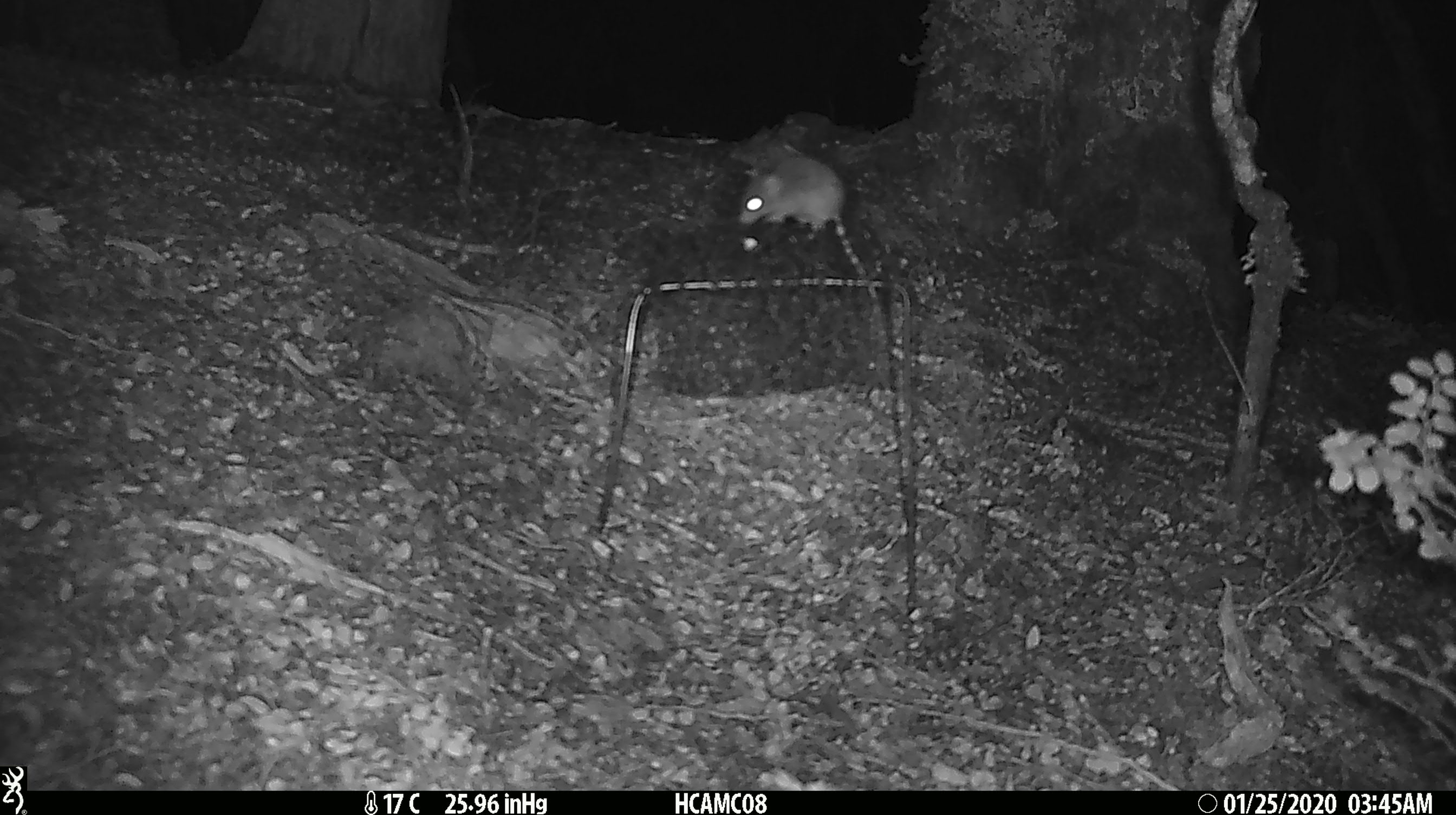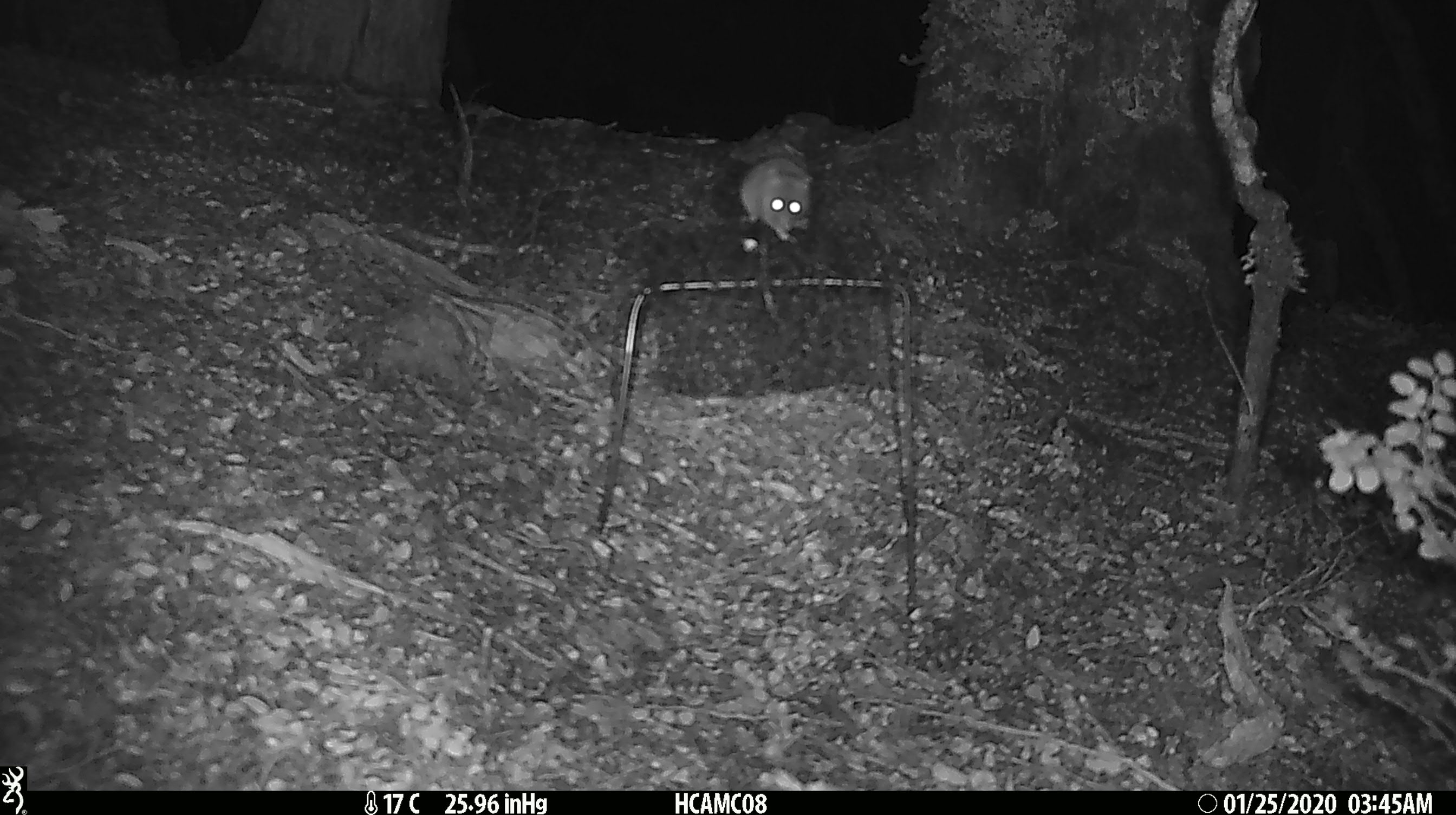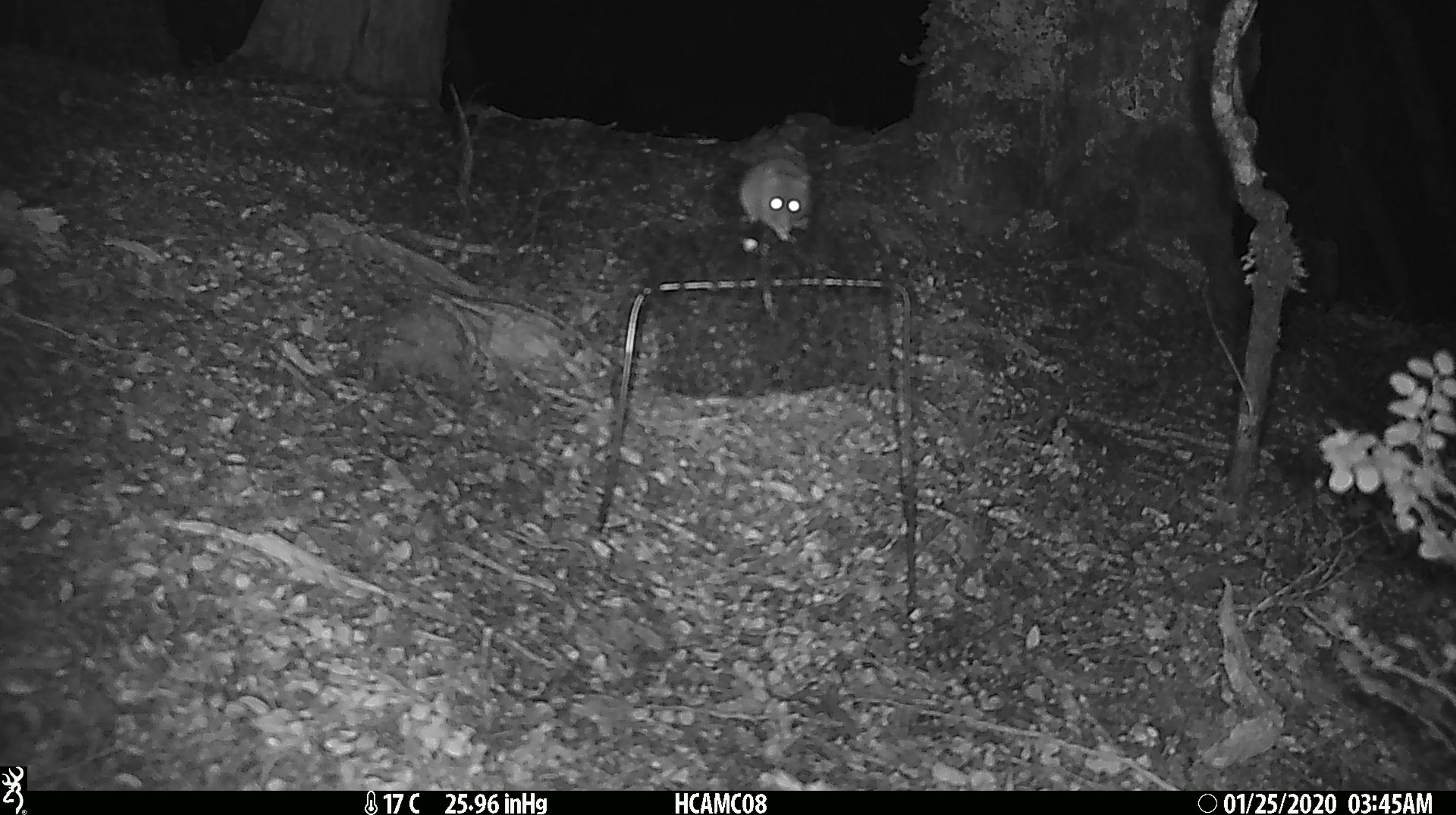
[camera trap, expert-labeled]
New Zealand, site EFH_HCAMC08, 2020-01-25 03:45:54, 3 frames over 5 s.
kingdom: Animalia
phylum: Chordata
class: Mammalia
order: Rodentia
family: Muridae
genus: Mus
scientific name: Mus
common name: mouse